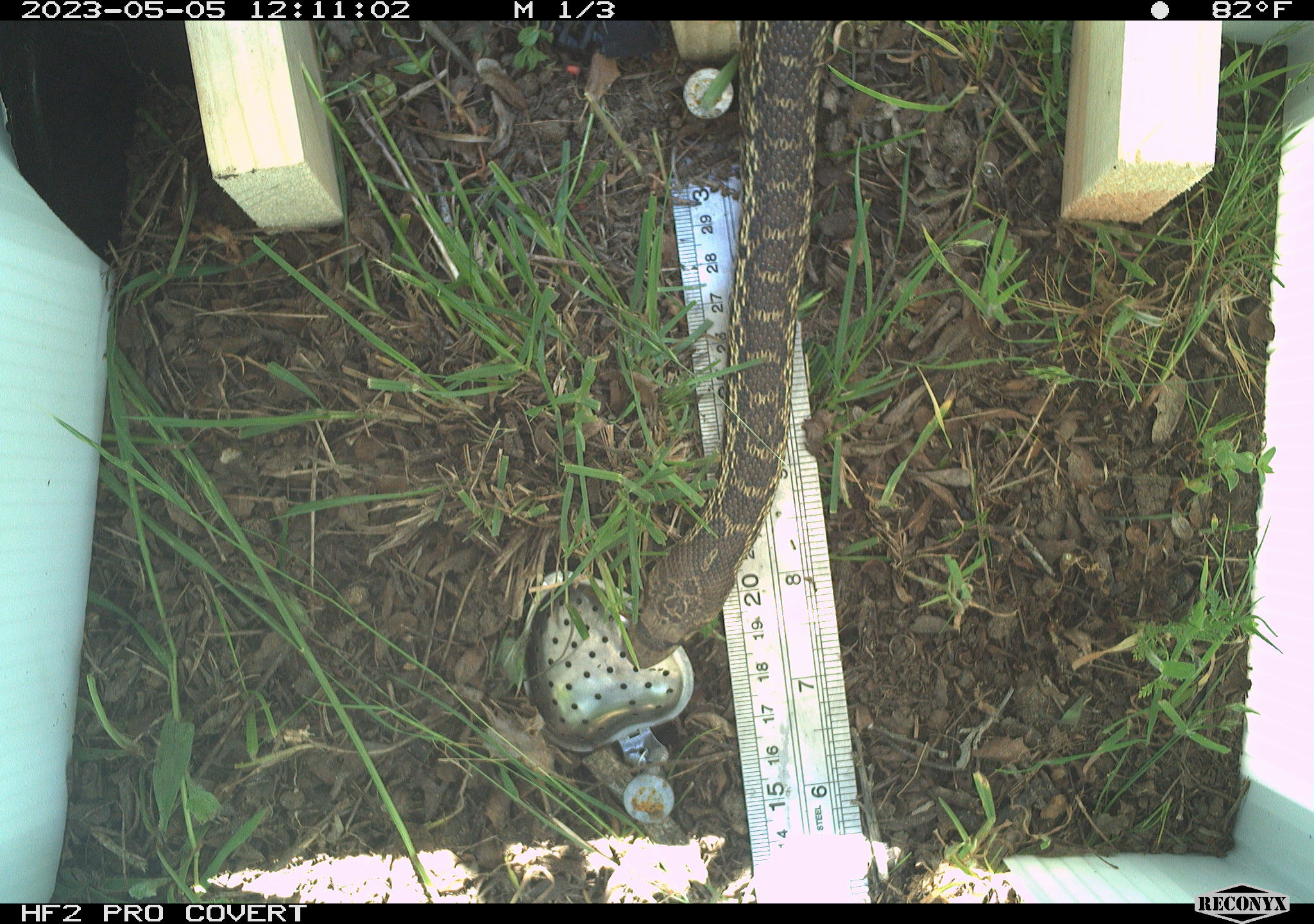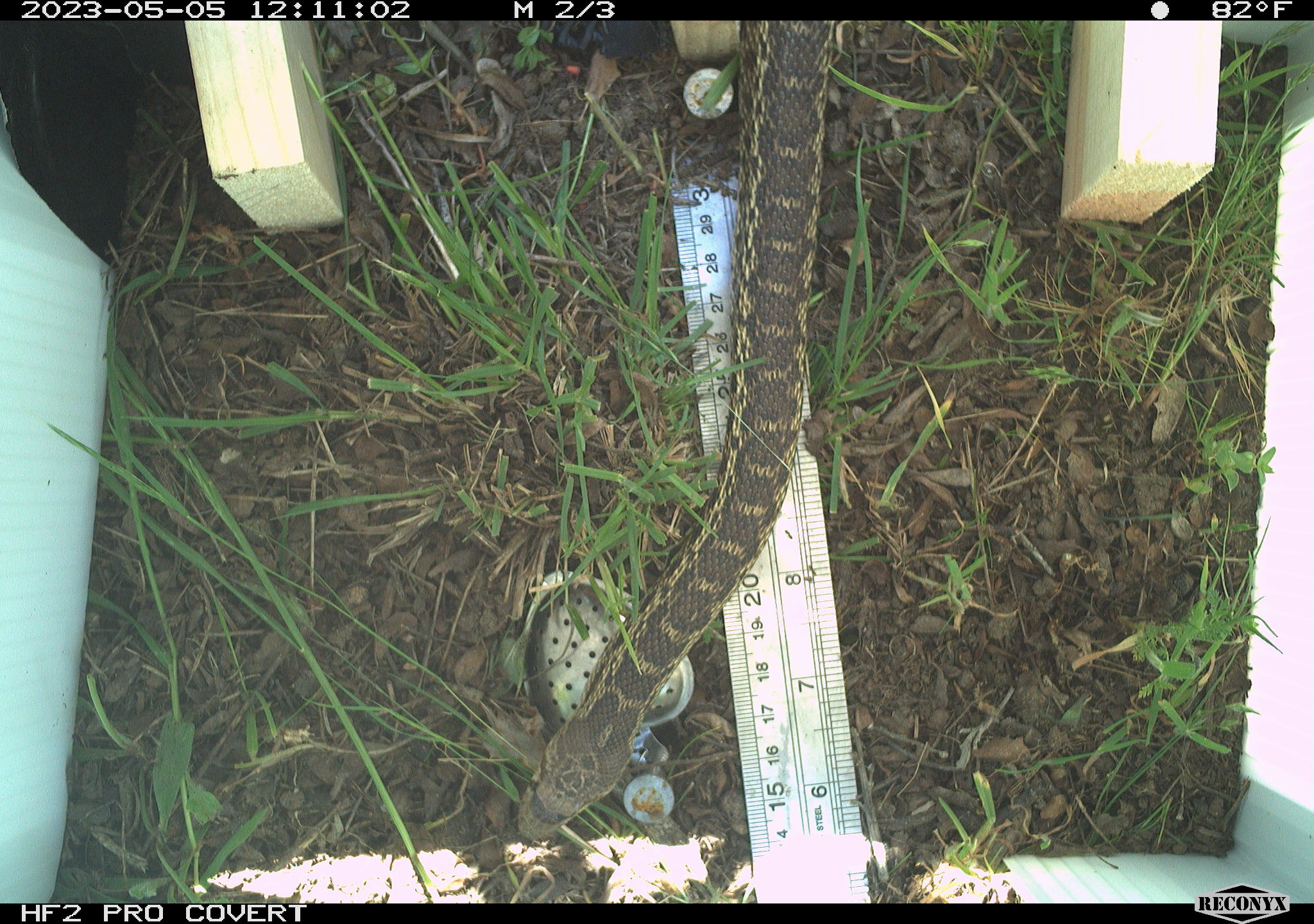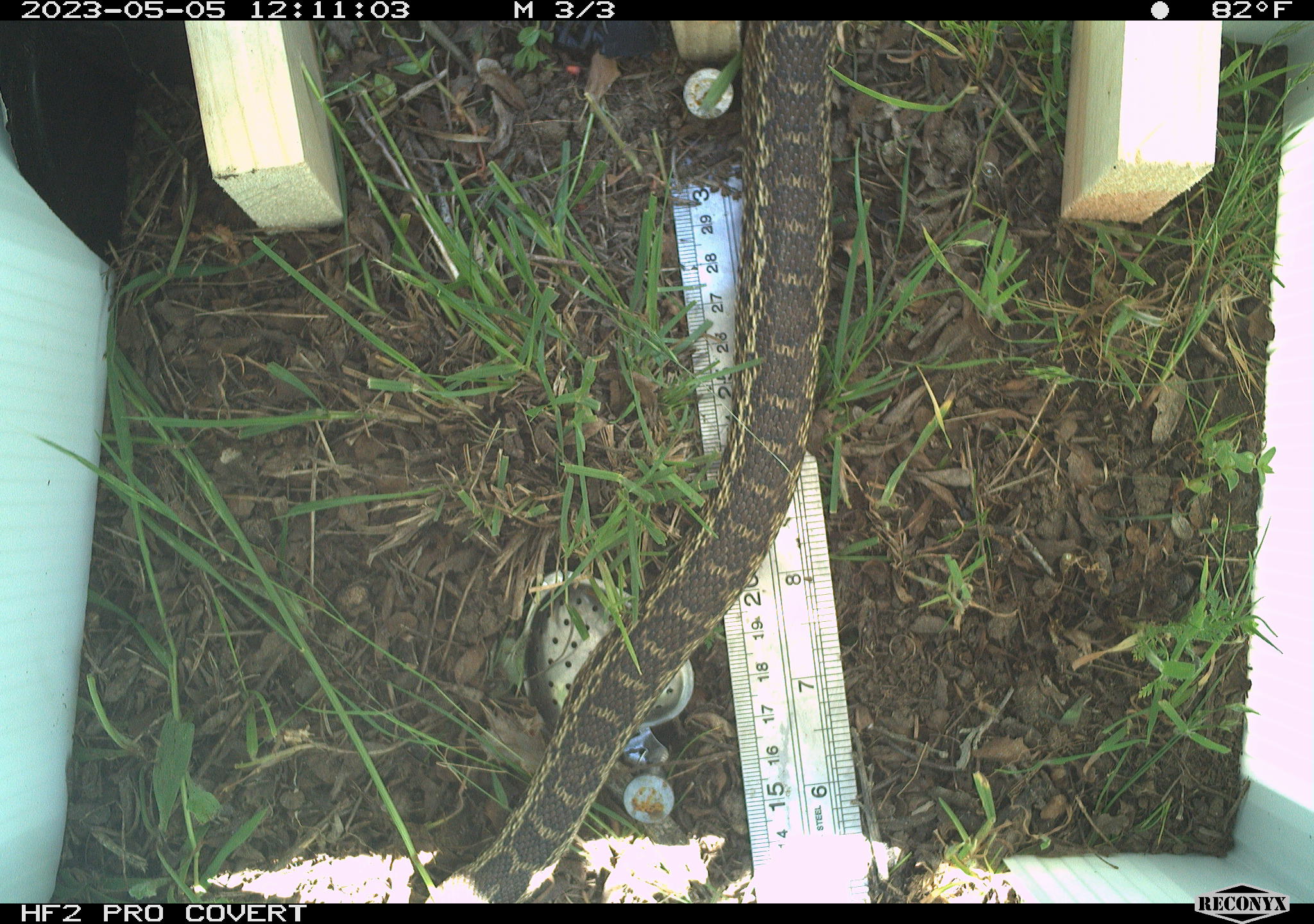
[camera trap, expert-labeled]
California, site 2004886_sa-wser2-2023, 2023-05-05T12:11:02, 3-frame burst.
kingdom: Animalia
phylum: Chordata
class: Reptilia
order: Squamata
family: Colubridae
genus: Pituophis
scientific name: Pituophis catenifer catenifer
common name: pacific gophersnake